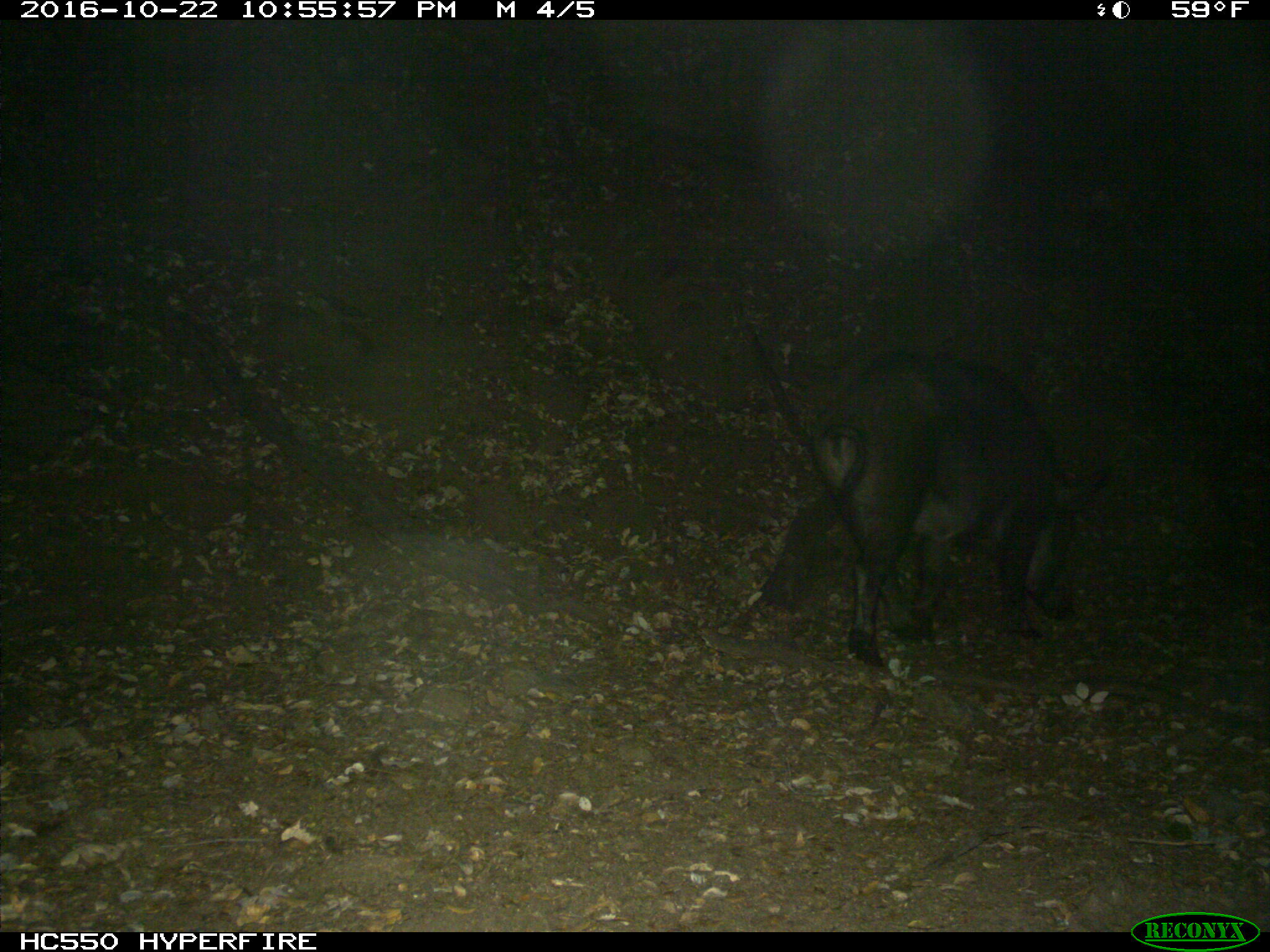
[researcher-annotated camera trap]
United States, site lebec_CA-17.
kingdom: Animalia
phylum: Chordata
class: Mammalia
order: Artiodactyla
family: Suidae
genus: Sus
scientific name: Sus scrofa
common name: wild boar